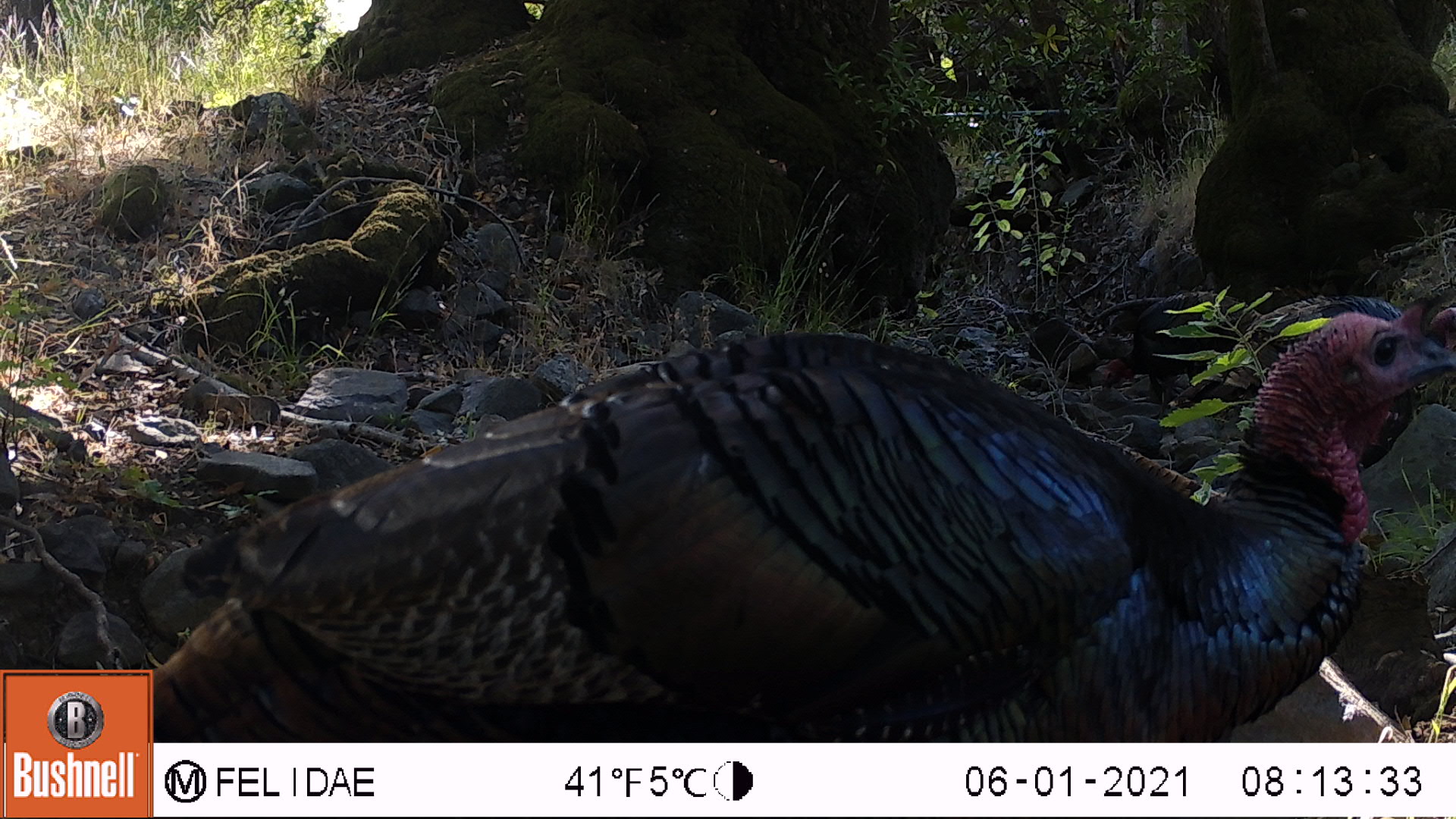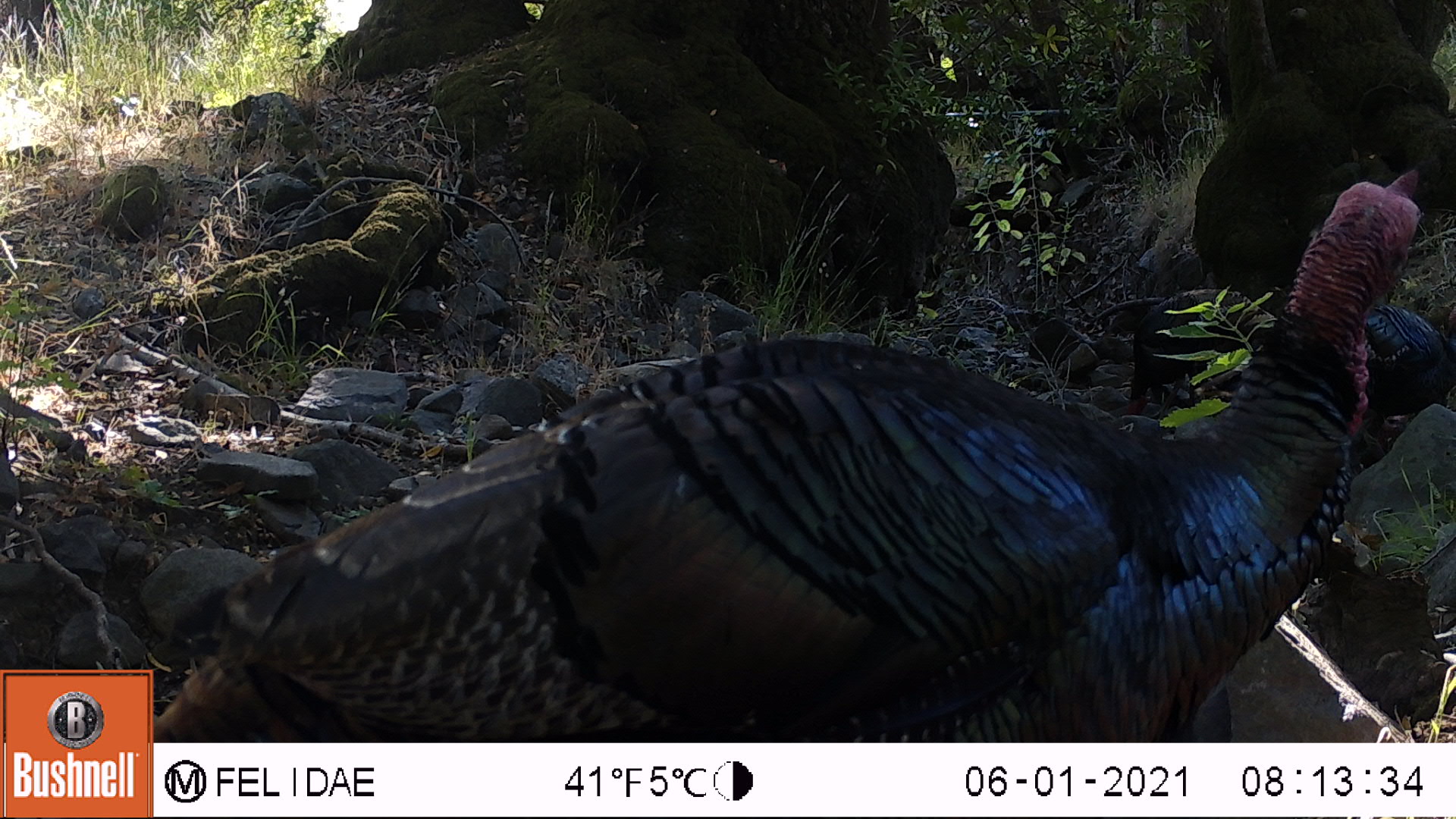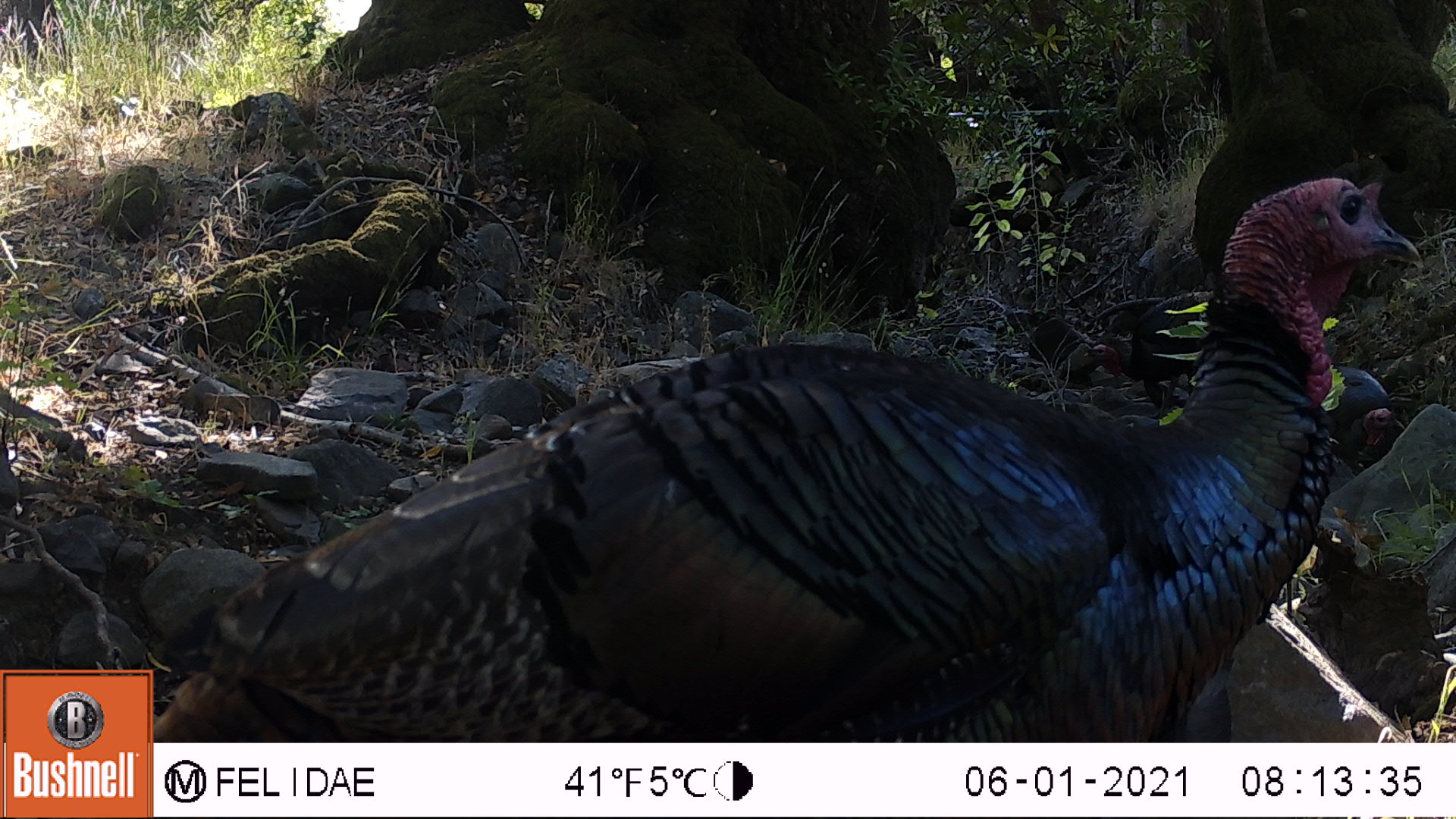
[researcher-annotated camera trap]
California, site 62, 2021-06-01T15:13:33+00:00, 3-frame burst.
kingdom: Animalia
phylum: Chordata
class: Aves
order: Galliformes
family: Phasianidae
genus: Meleagris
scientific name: Meleagris gallopavo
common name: turkey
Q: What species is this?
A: Turkey (Meleagris gallopavo).